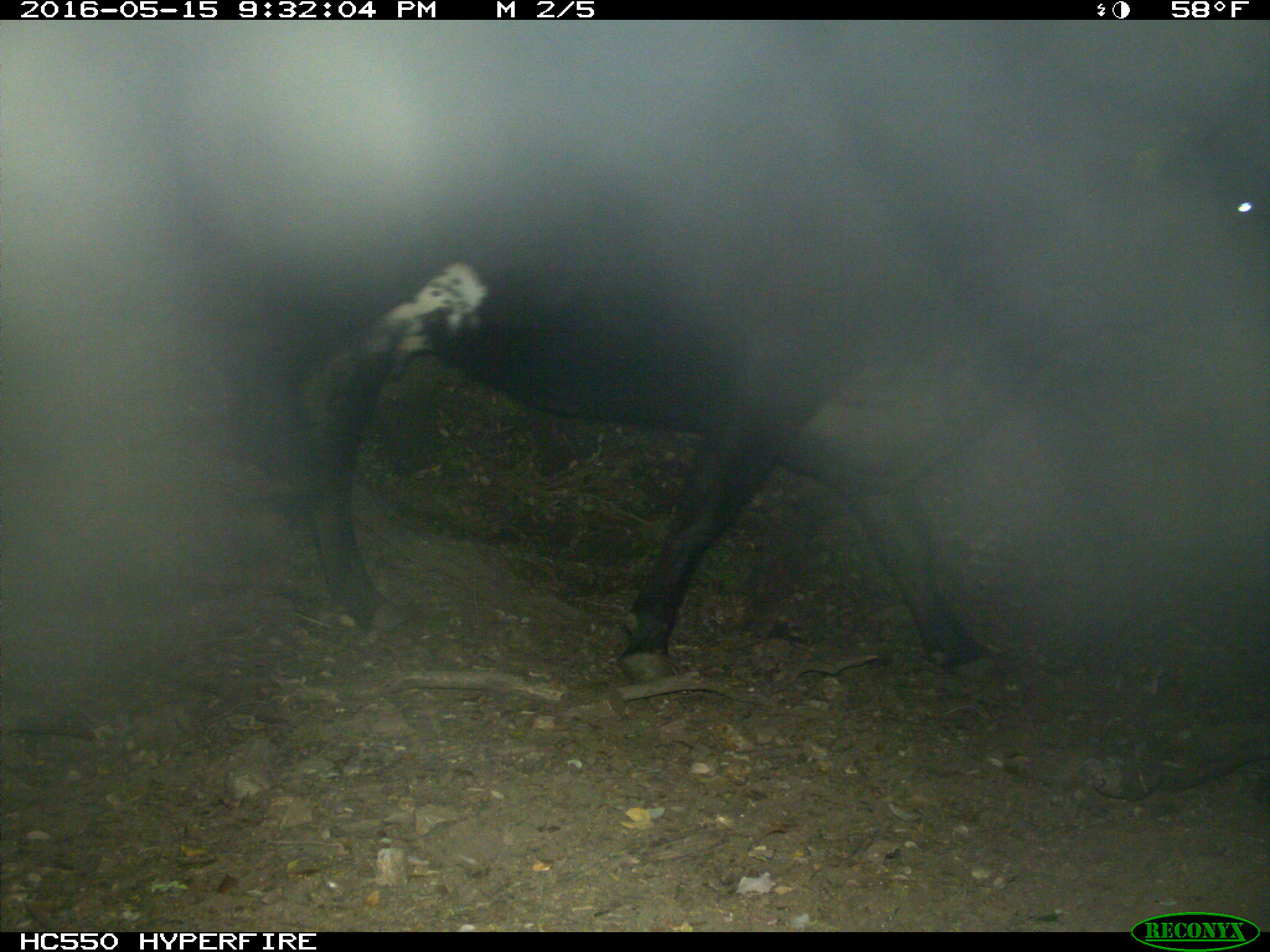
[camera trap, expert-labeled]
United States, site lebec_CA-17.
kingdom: Animalia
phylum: Chordata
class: Mammalia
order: Artiodactyla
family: Bovidae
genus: Bos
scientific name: Bos taurus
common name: domestic cow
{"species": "Bos taurus (domestic cow)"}